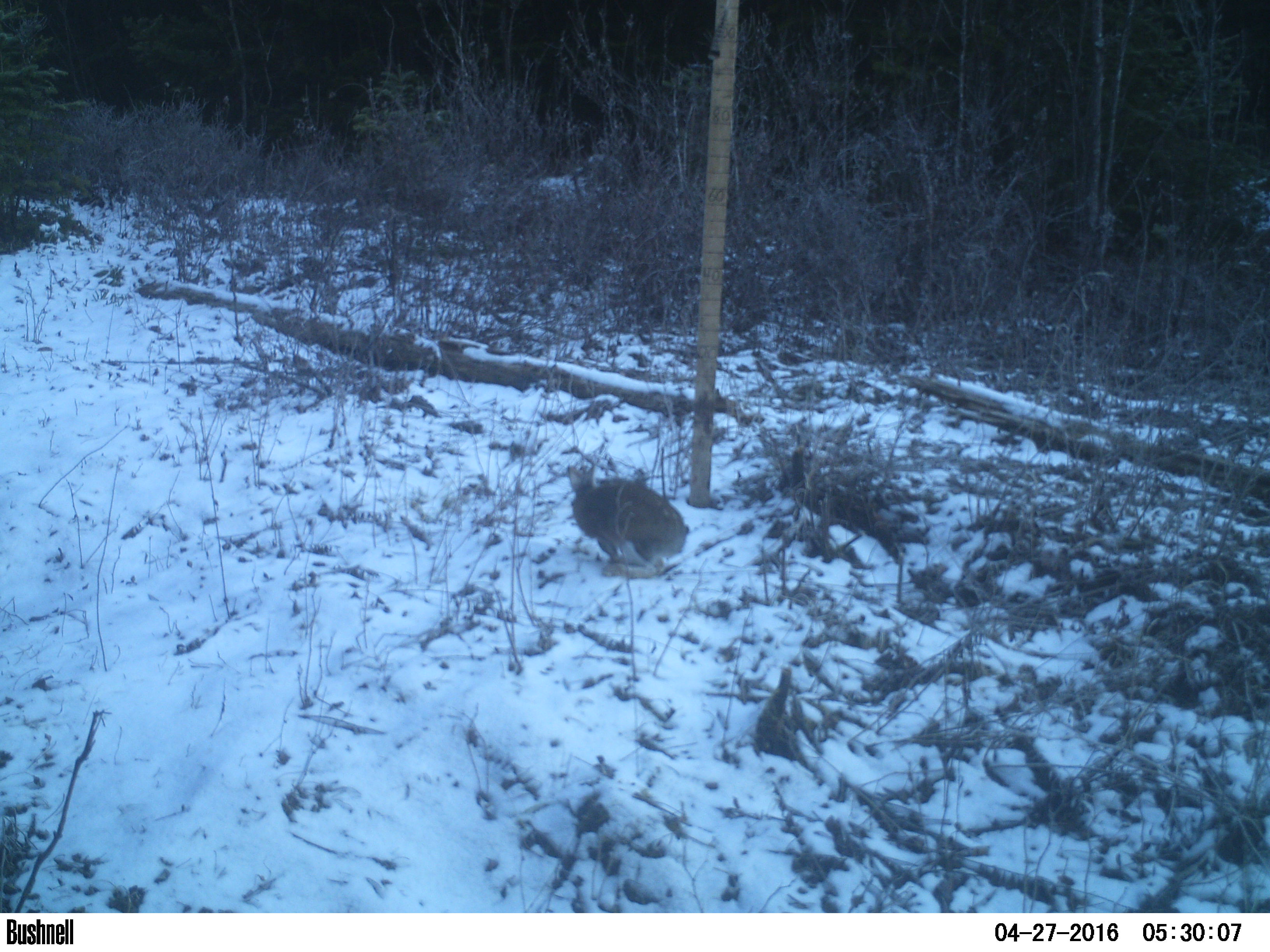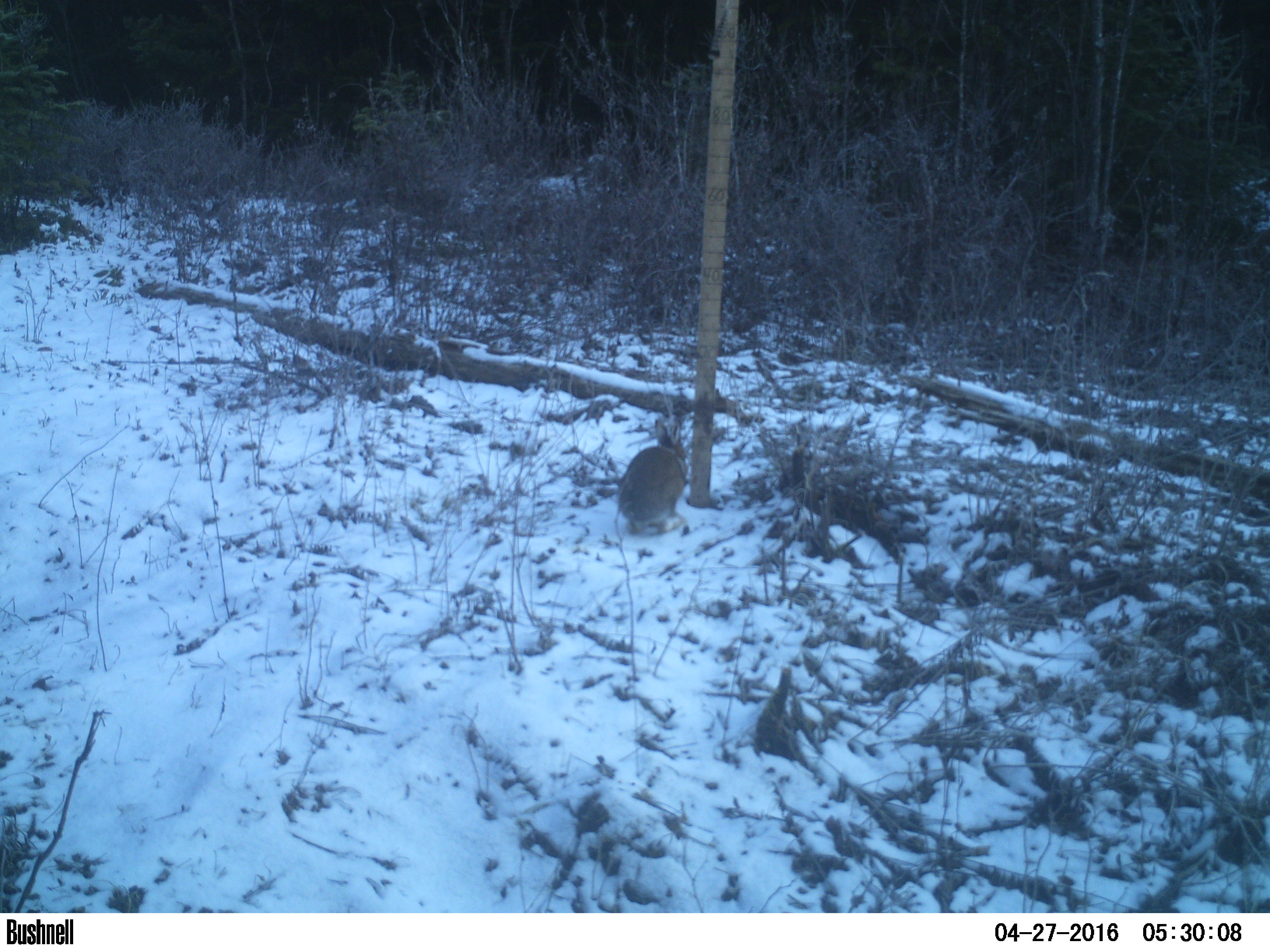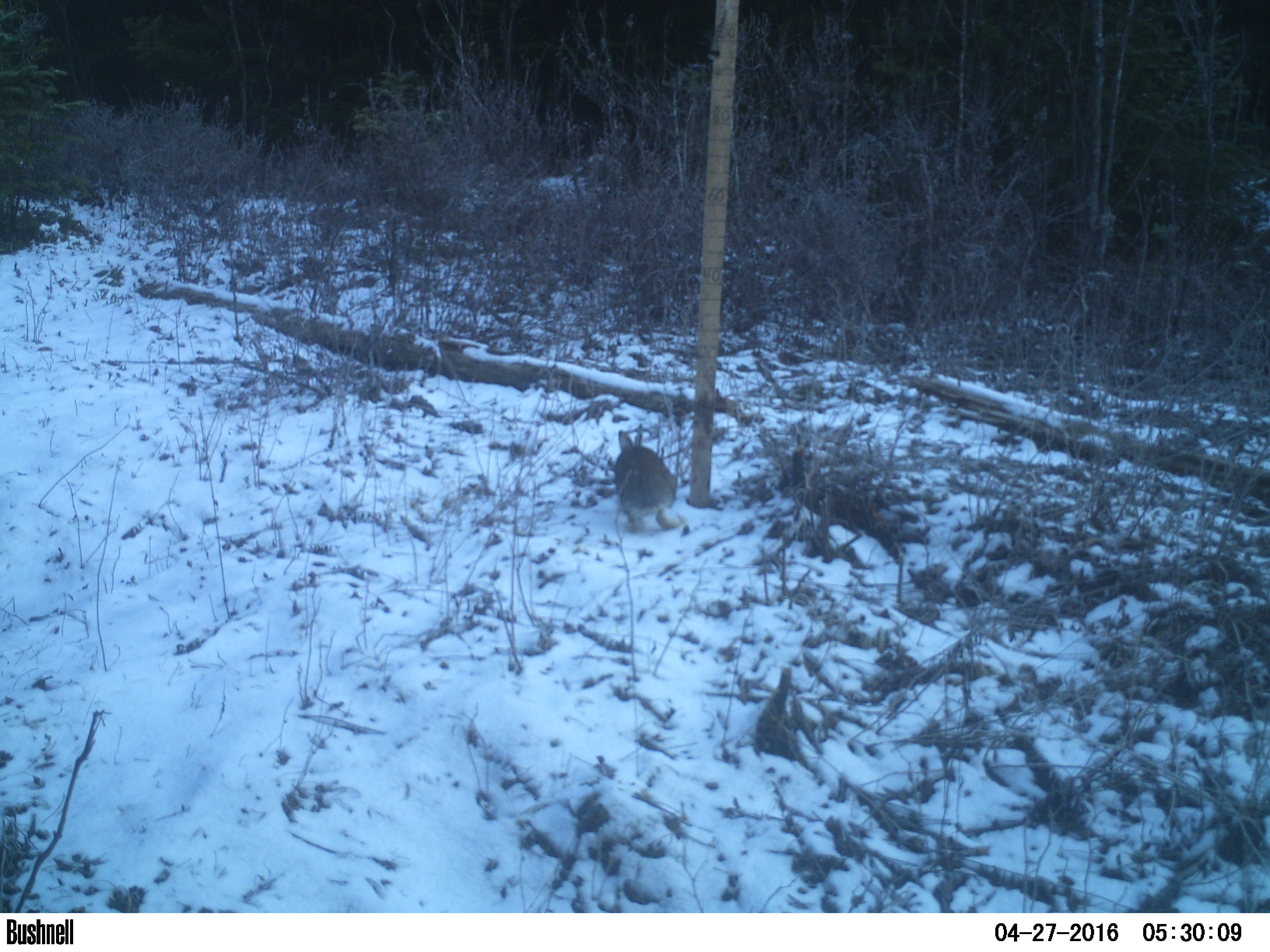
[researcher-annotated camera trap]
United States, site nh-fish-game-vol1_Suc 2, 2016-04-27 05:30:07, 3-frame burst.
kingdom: Animalia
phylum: Chordata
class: Mammalia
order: Lagomorpha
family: Leporidae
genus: Lepus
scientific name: Lepus americanus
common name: snowshoe hare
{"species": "snowshoe hare (Lepus americanus)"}